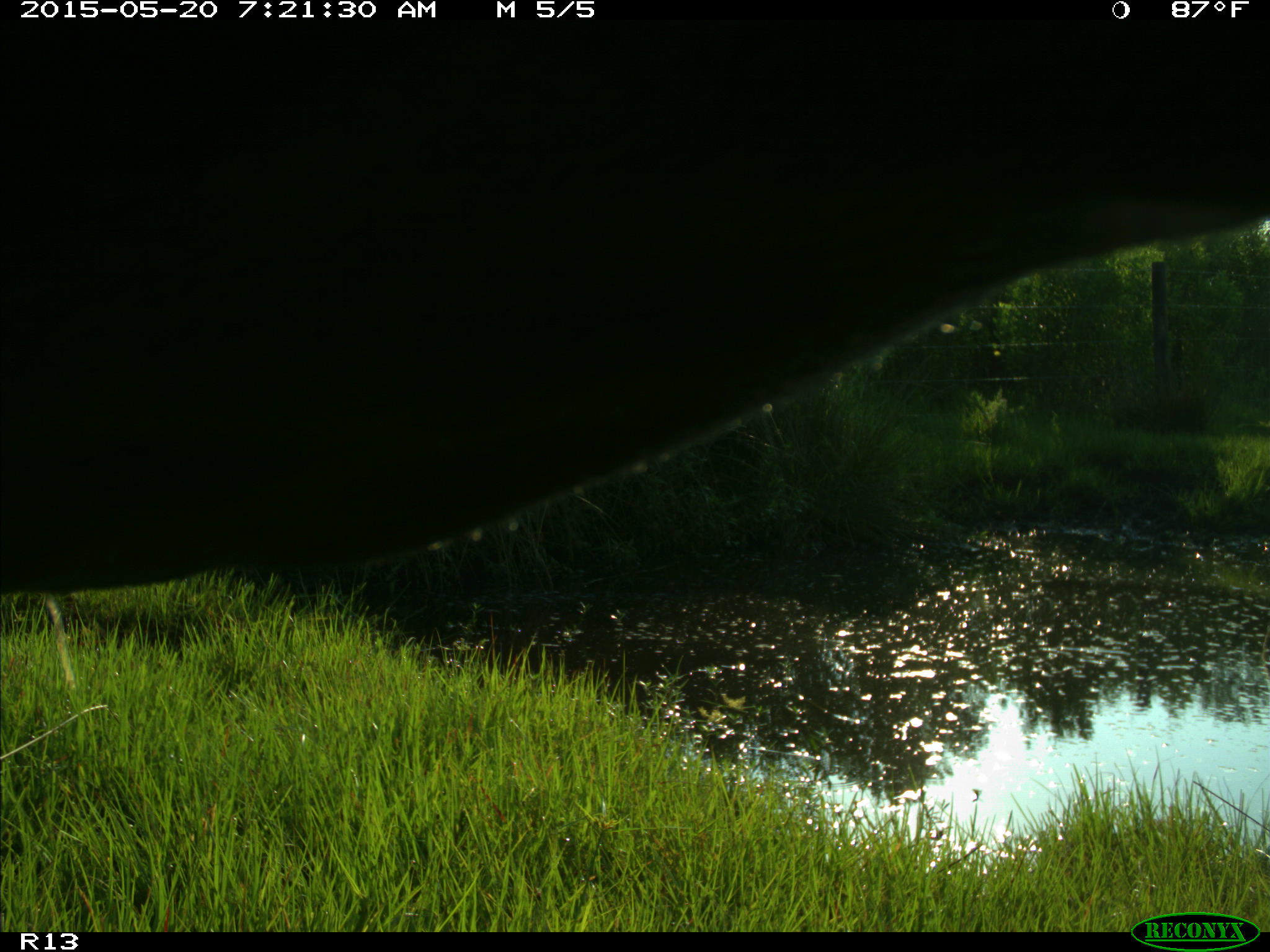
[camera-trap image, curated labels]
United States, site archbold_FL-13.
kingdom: Animalia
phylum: Chordata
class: Mammalia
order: Artiodactyla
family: Bovidae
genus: Bos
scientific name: Bos taurus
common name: domestic cow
Bos taurus (domestic cow).